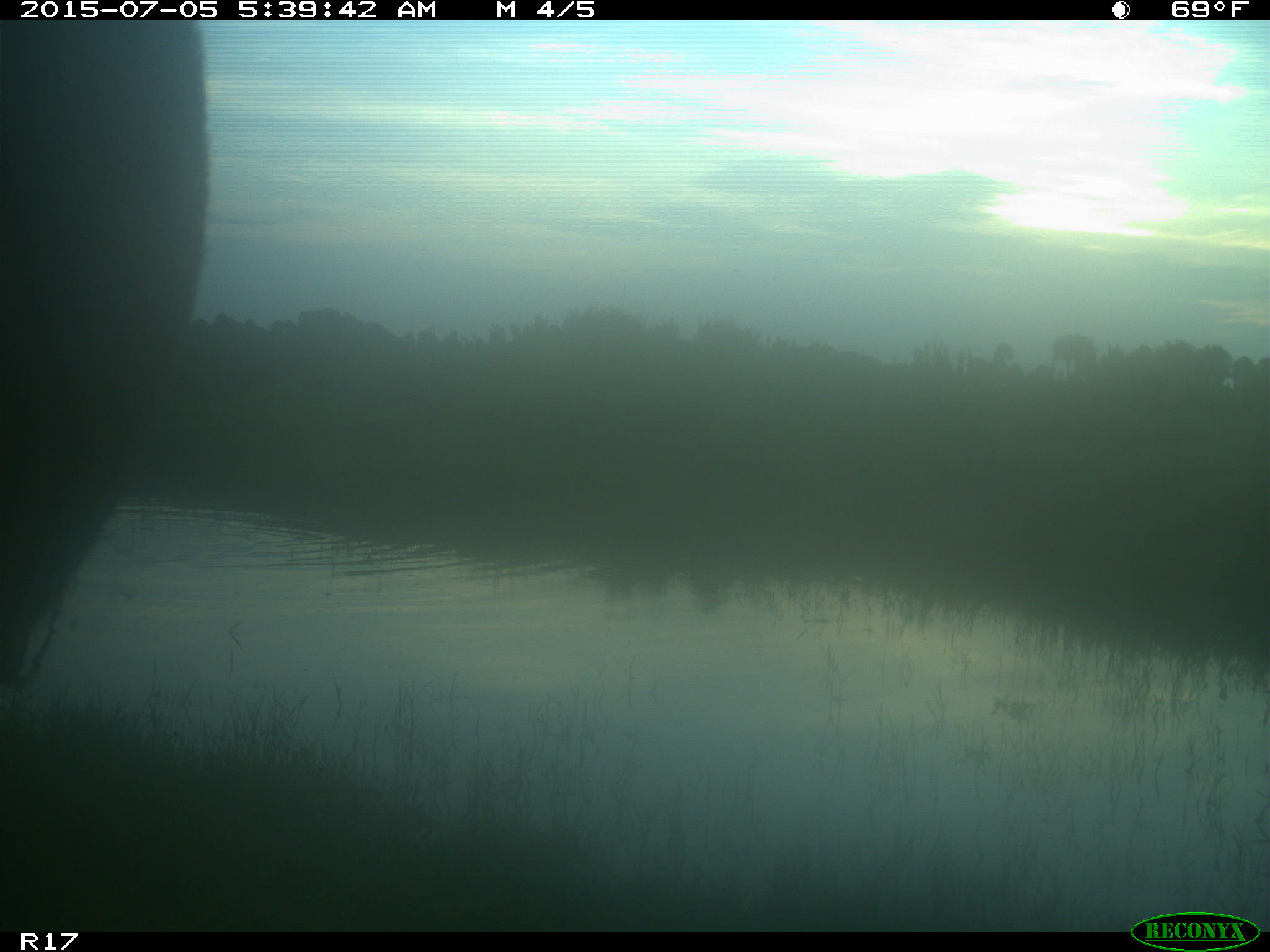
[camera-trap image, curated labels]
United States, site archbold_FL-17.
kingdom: Animalia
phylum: Chordata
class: Mammalia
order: Artiodactyla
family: Bovidae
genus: Bos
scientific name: Bos taurus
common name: domestic cow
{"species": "Bos taurus (domestic cow)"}